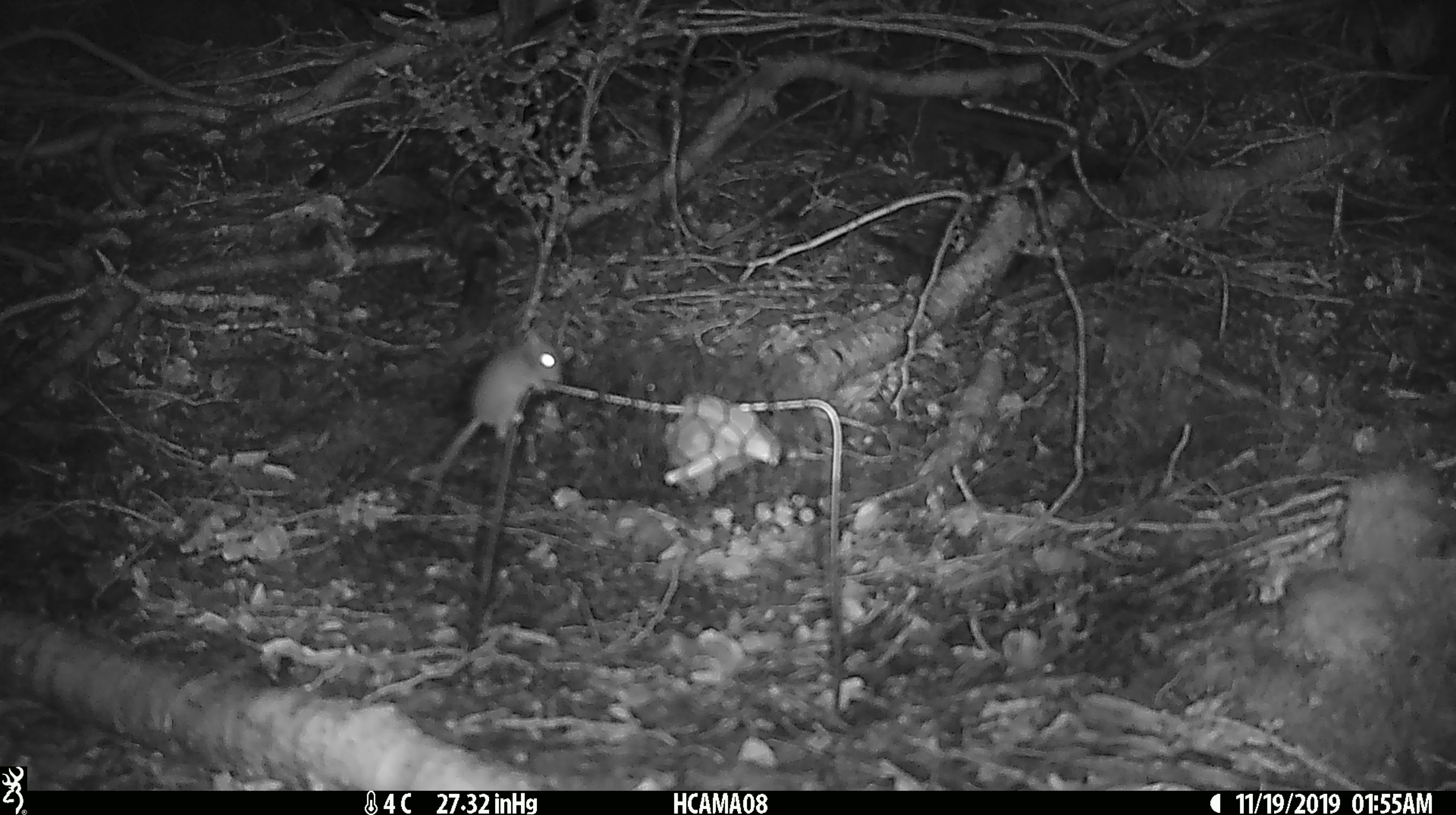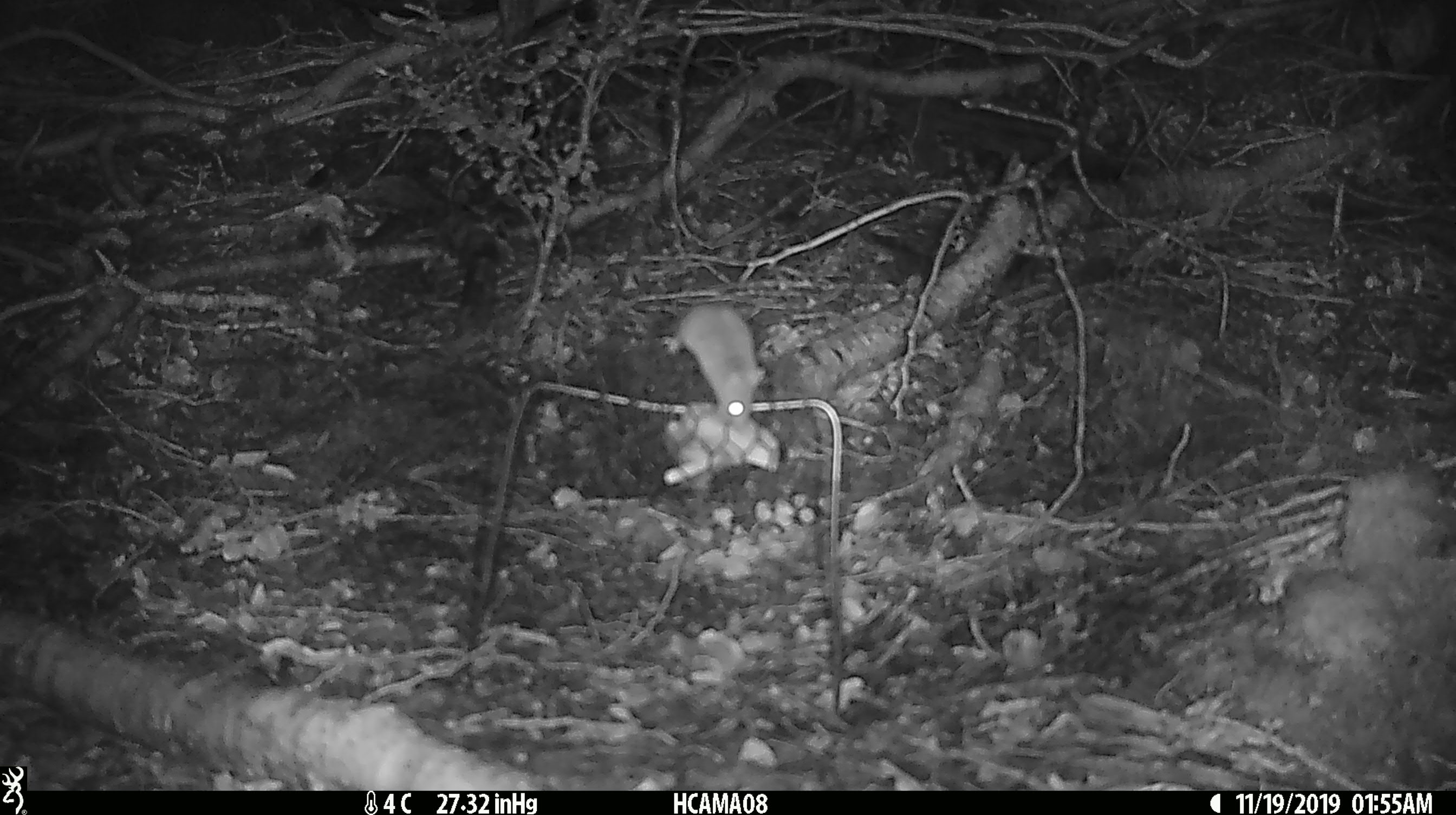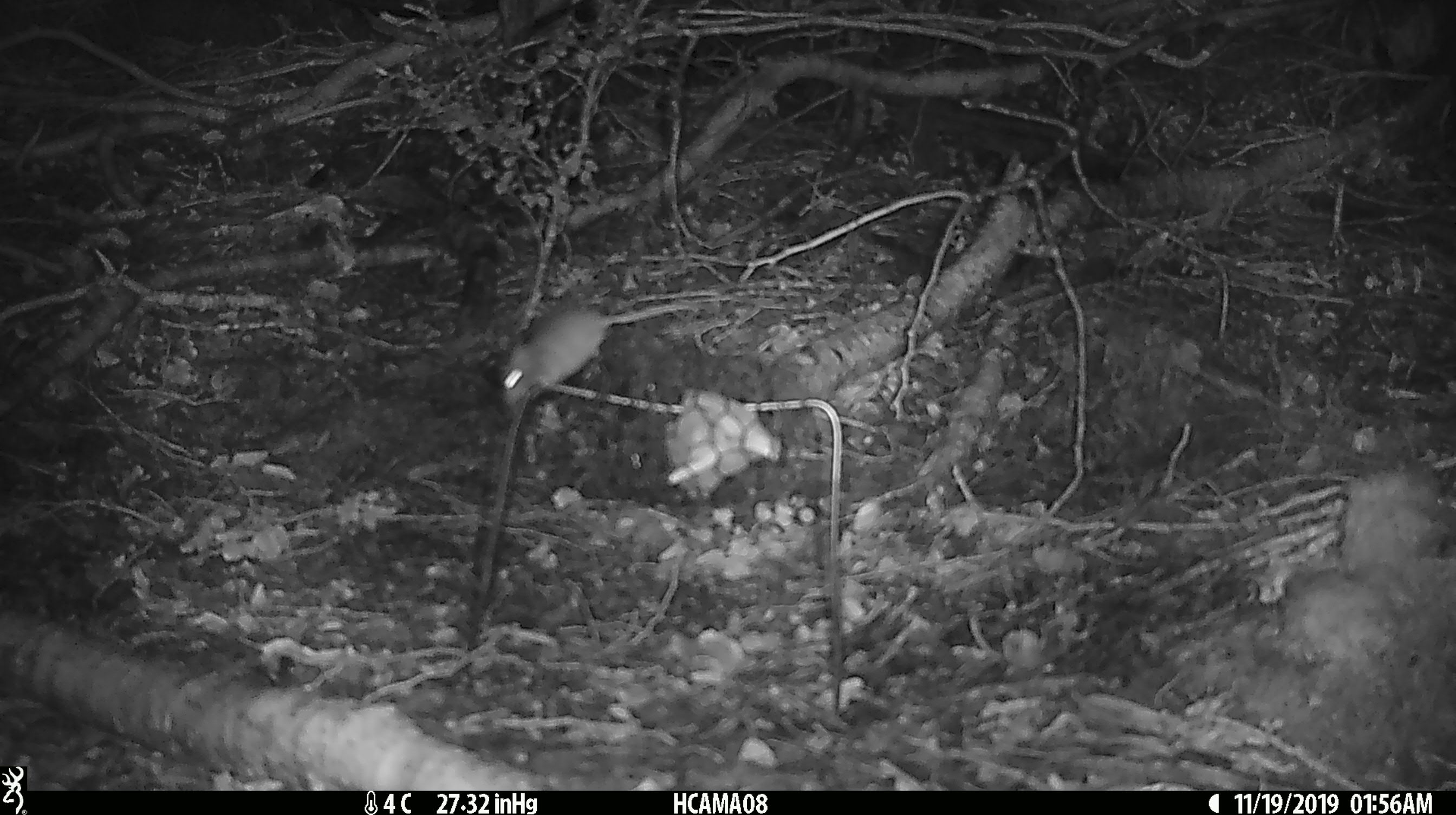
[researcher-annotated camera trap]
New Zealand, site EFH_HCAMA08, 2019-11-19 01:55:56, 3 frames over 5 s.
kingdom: Animalia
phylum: Chordata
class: Mammalia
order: Rodentia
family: Muridae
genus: Mus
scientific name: Mus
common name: mouse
Mouse (Mus).